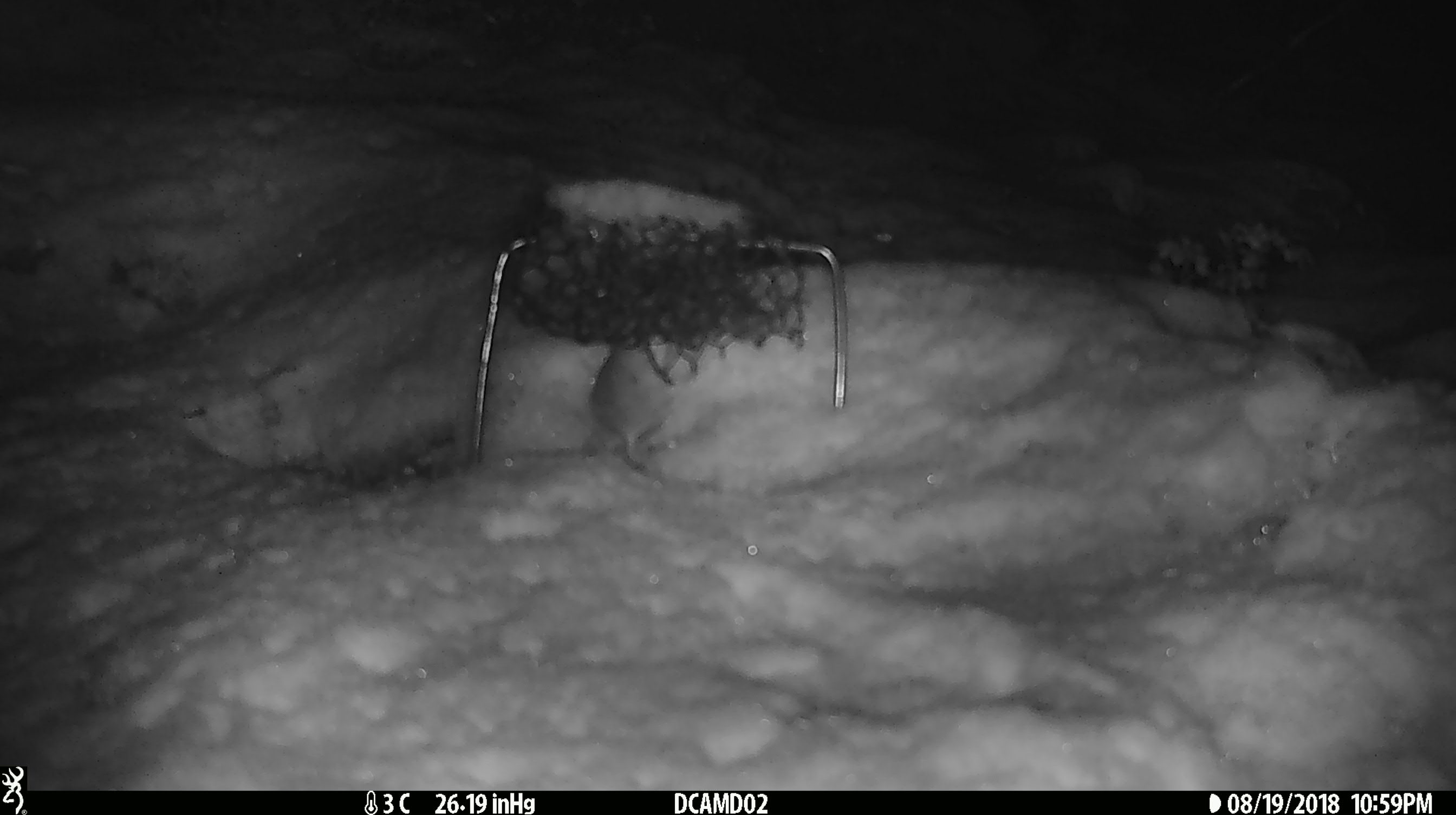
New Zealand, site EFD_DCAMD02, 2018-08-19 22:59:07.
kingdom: Animalia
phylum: Chordata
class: Mammalia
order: Rodentia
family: Muridae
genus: Mus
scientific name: Mus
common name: mouse